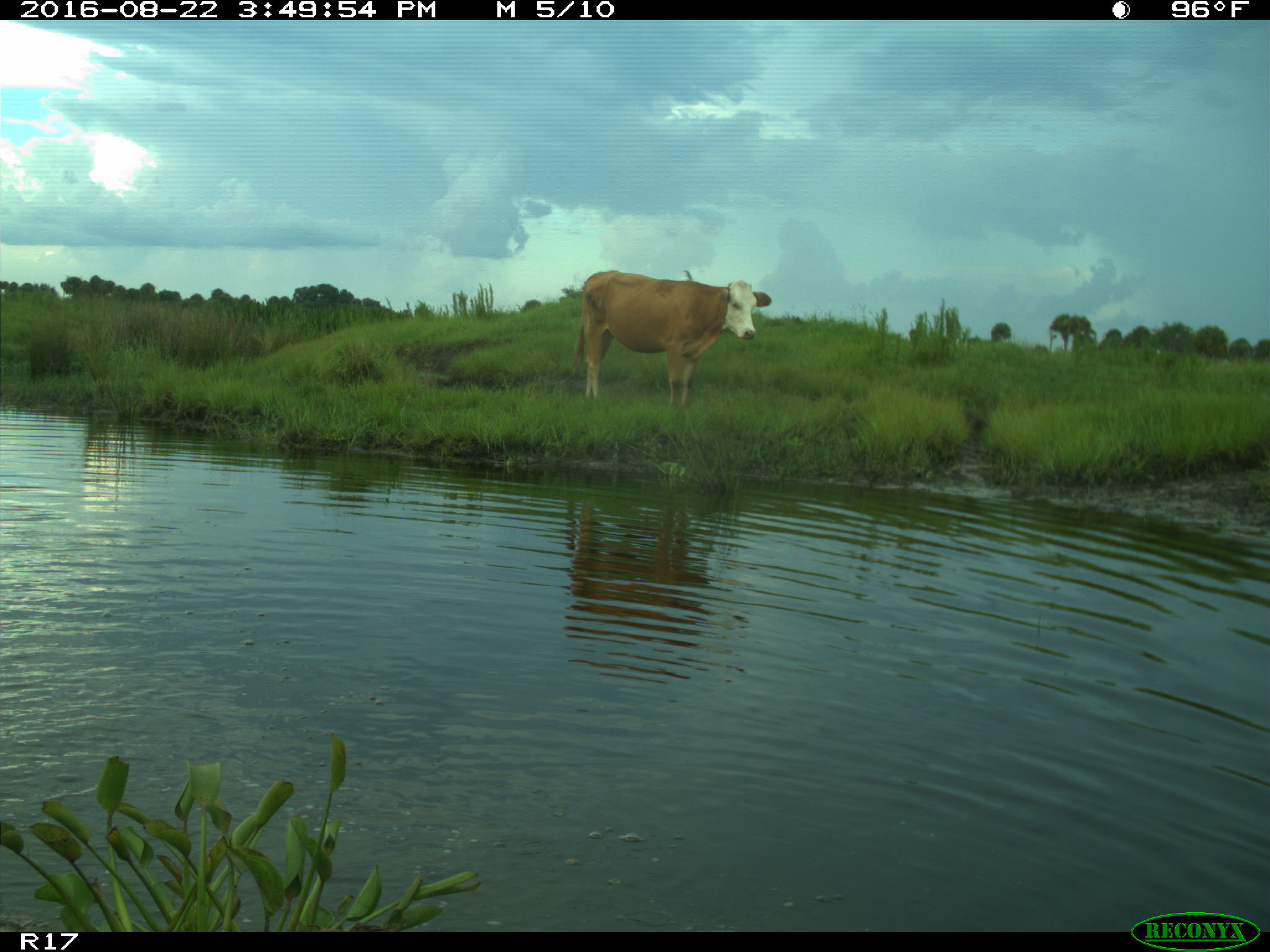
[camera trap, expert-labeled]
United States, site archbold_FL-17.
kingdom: Animalia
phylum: Chordata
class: Mammalia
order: Artiodactyla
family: Bovidae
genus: Bos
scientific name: Bos taurus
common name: domestic cow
Bos taurus (domestic cow).